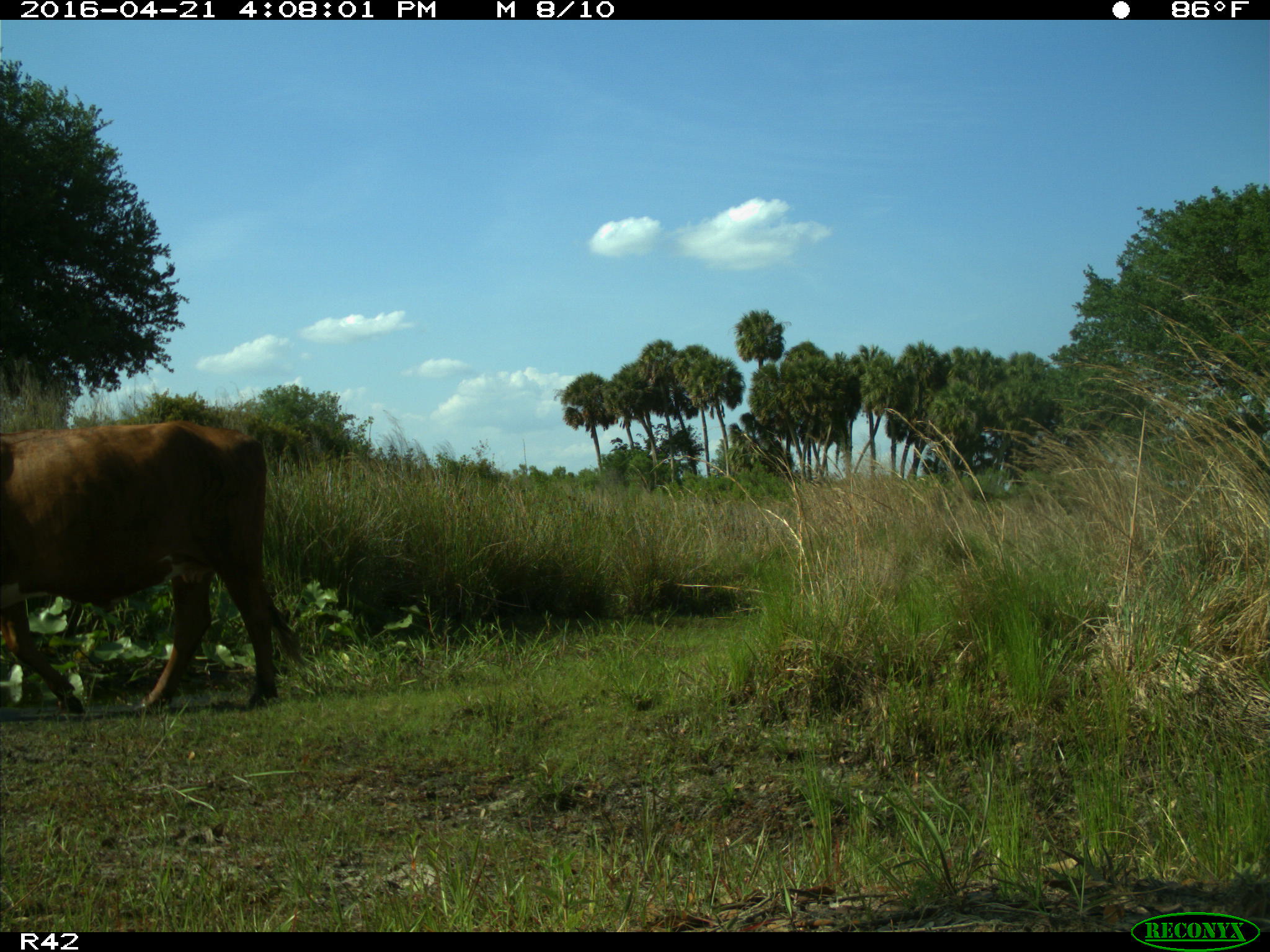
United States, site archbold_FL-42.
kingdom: Animalia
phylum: Chordata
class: Mammalia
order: Artiodactyla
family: Bovidae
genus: Bos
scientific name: Bos taurus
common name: domestic cow